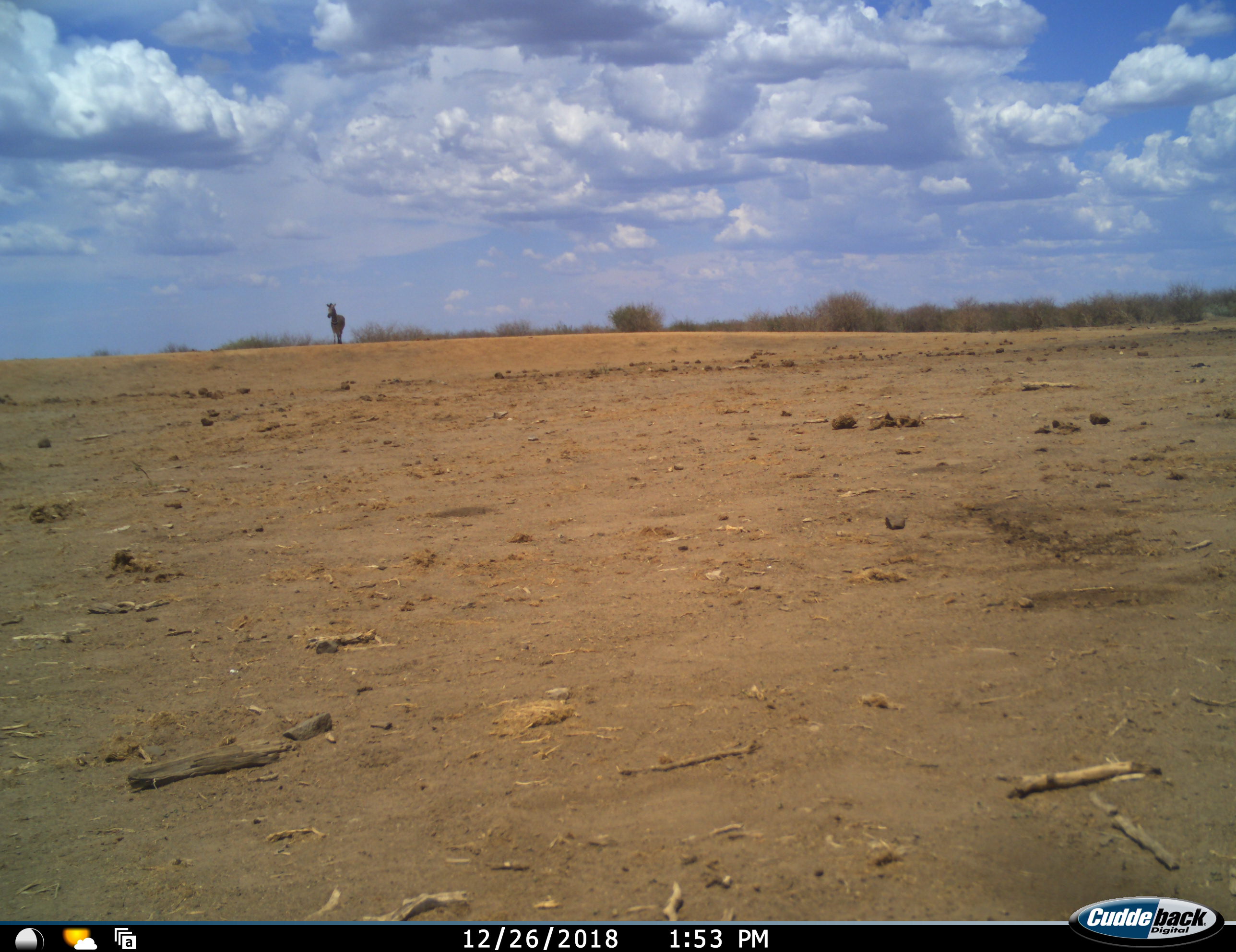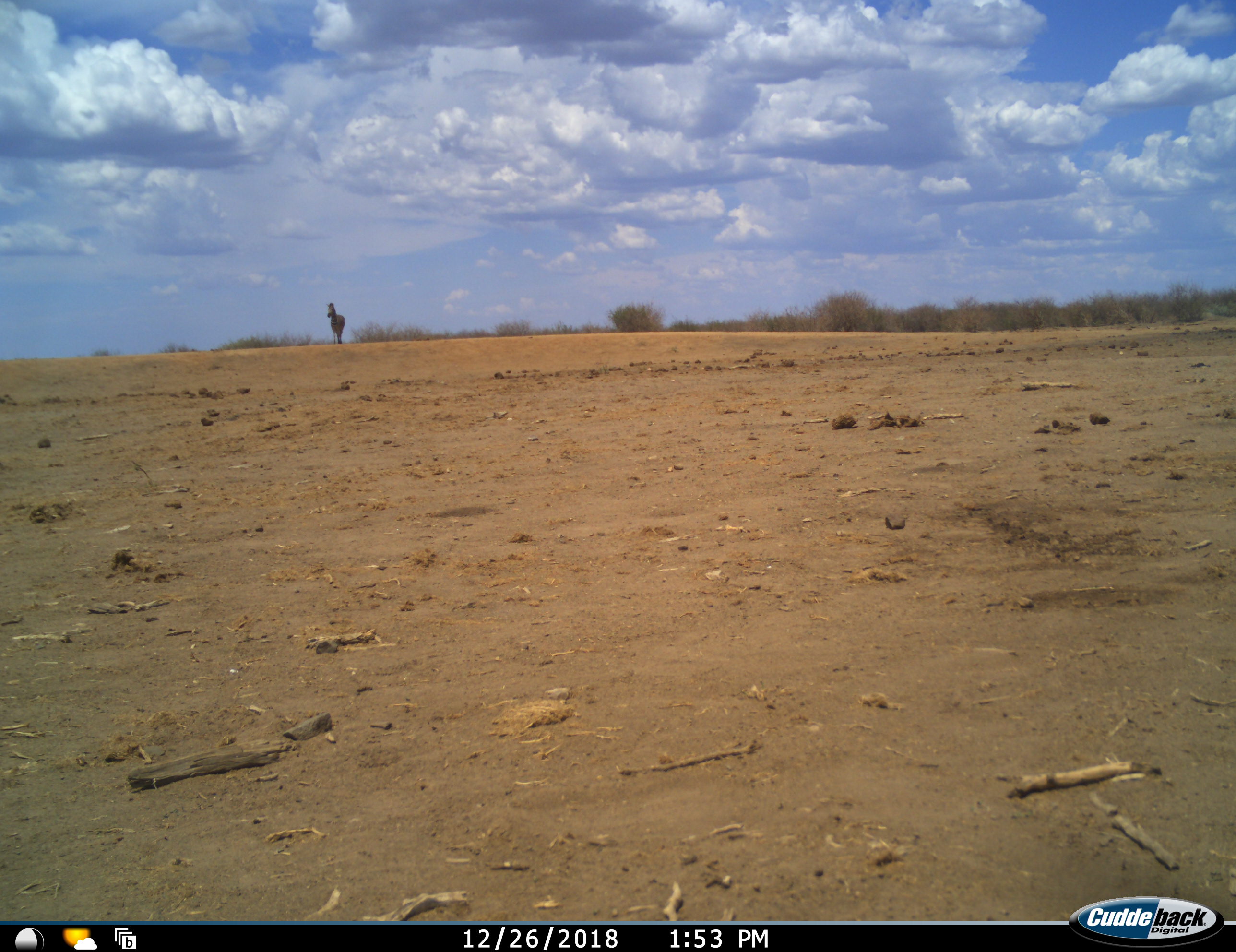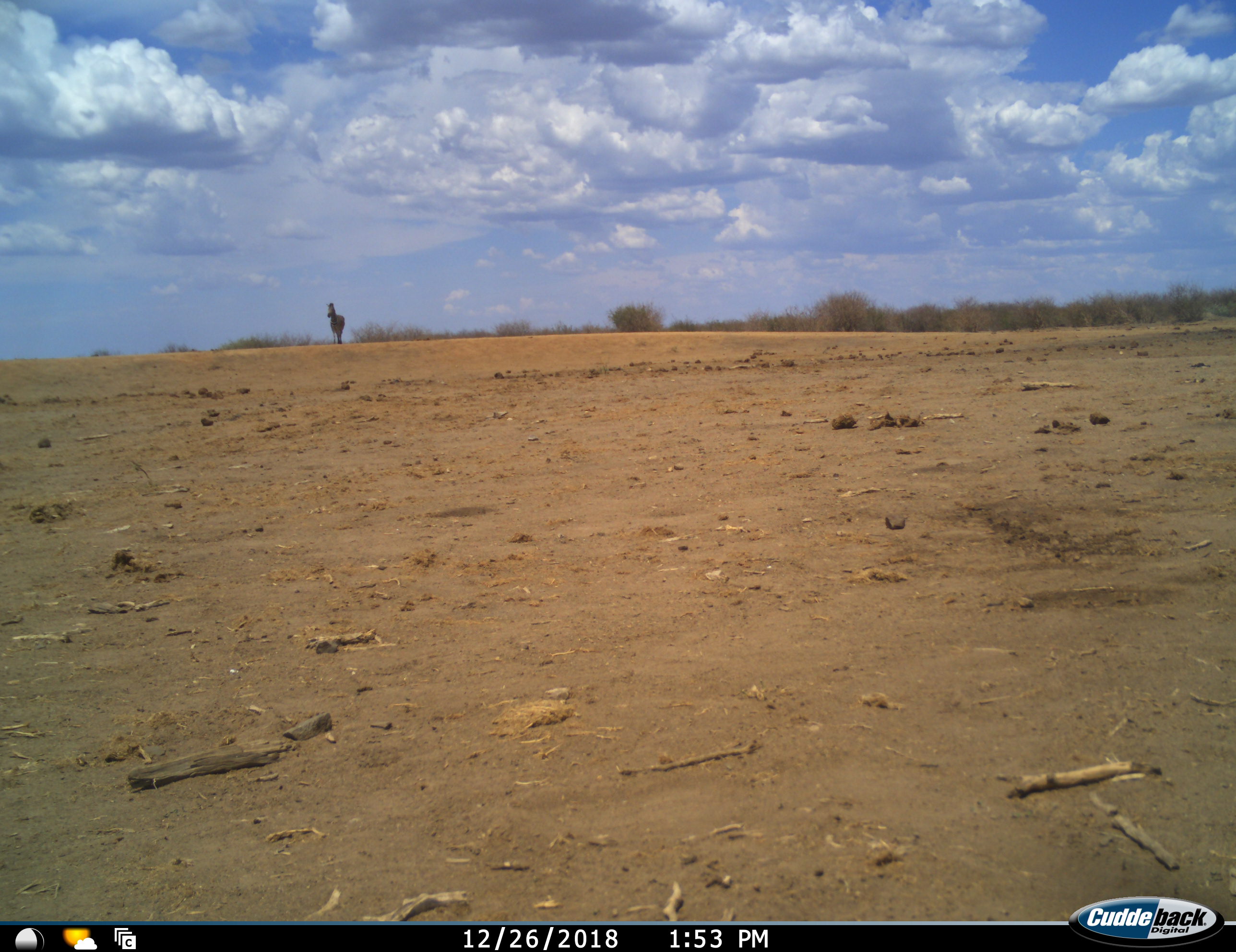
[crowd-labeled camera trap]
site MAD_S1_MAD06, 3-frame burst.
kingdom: Animalia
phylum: Chordata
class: Mammalia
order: Perissodactyla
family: Equidae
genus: Equus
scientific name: Equus quagga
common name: plains zebra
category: zebraplains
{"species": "zebraplains (plains zebra) (Equus quagga)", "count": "1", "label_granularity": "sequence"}